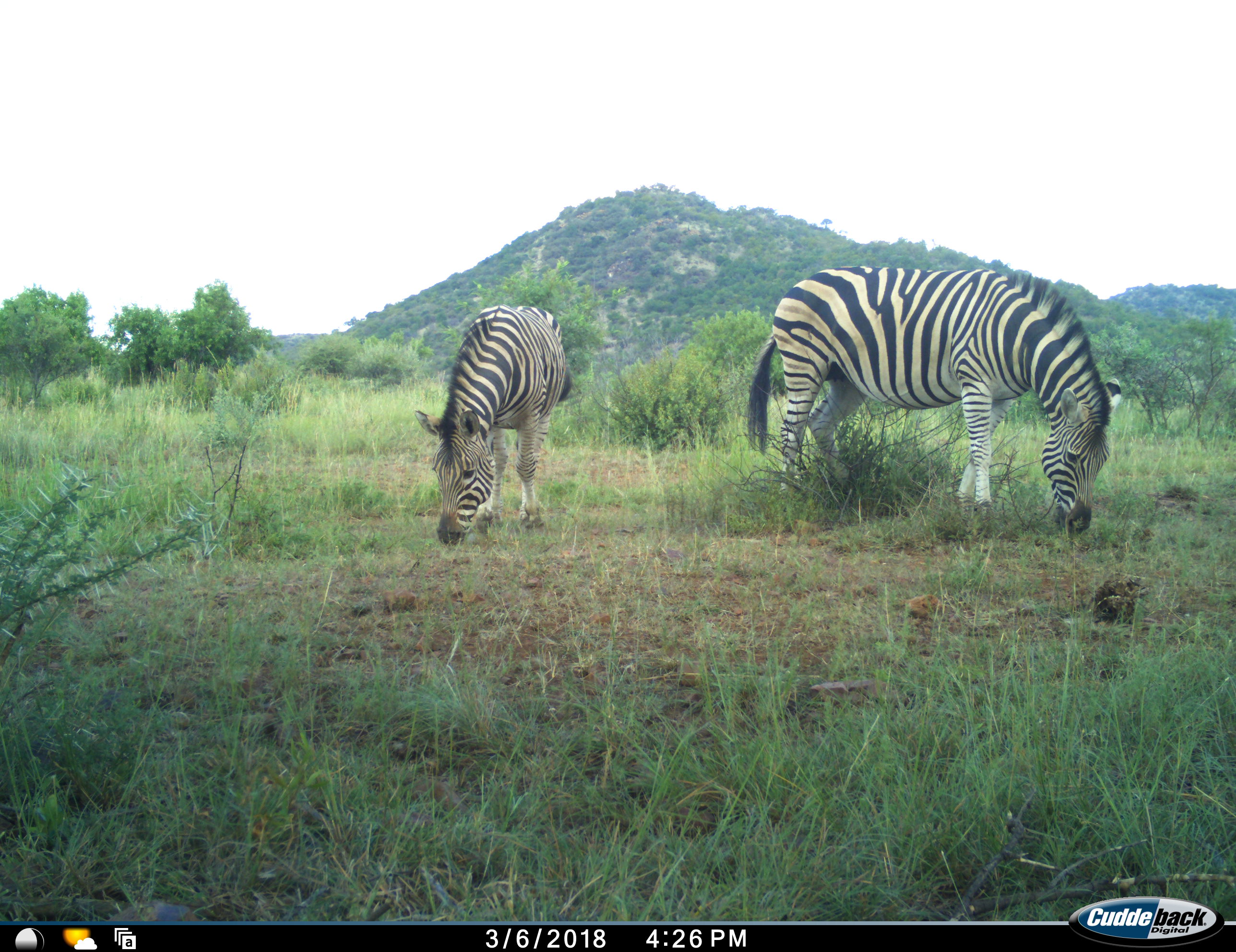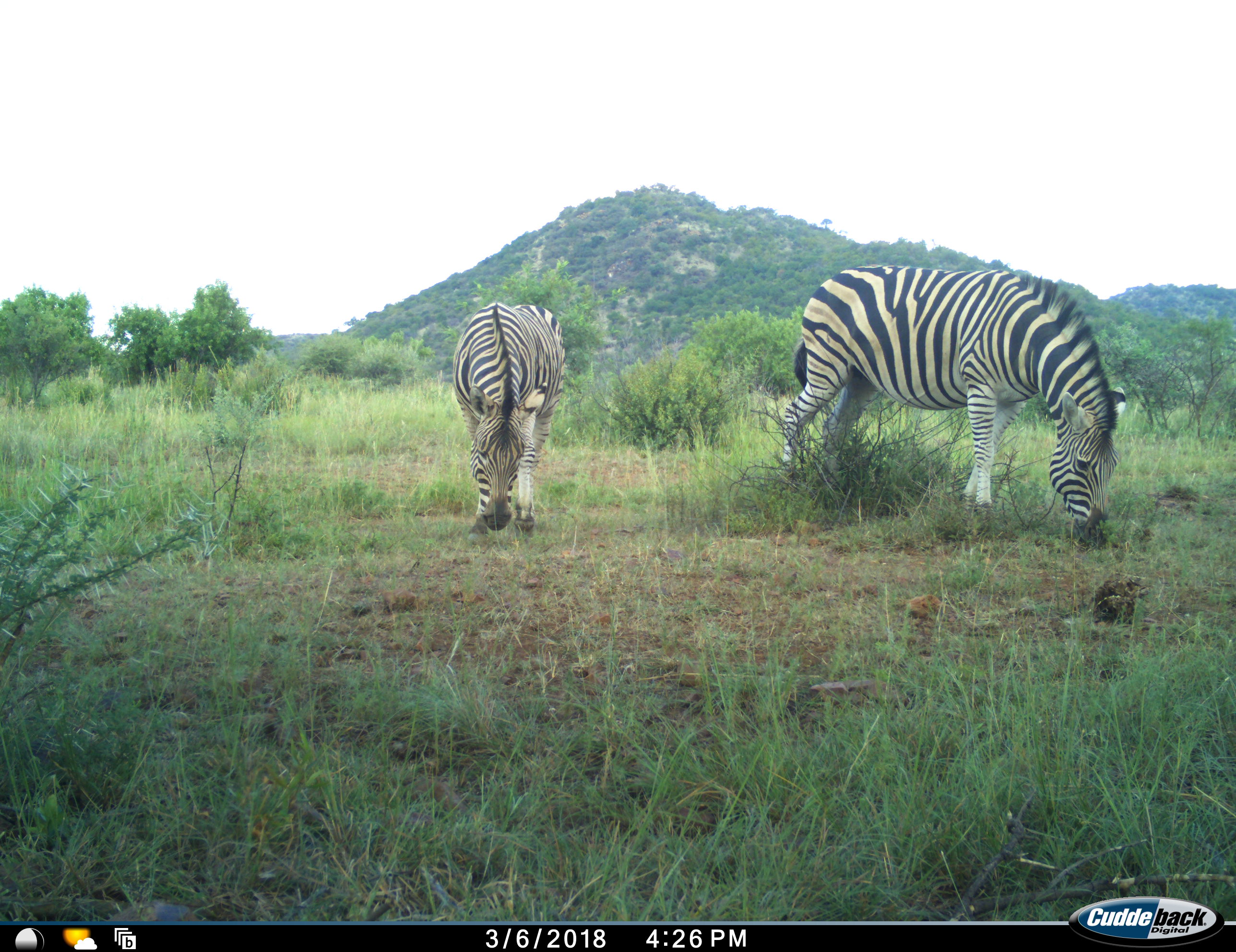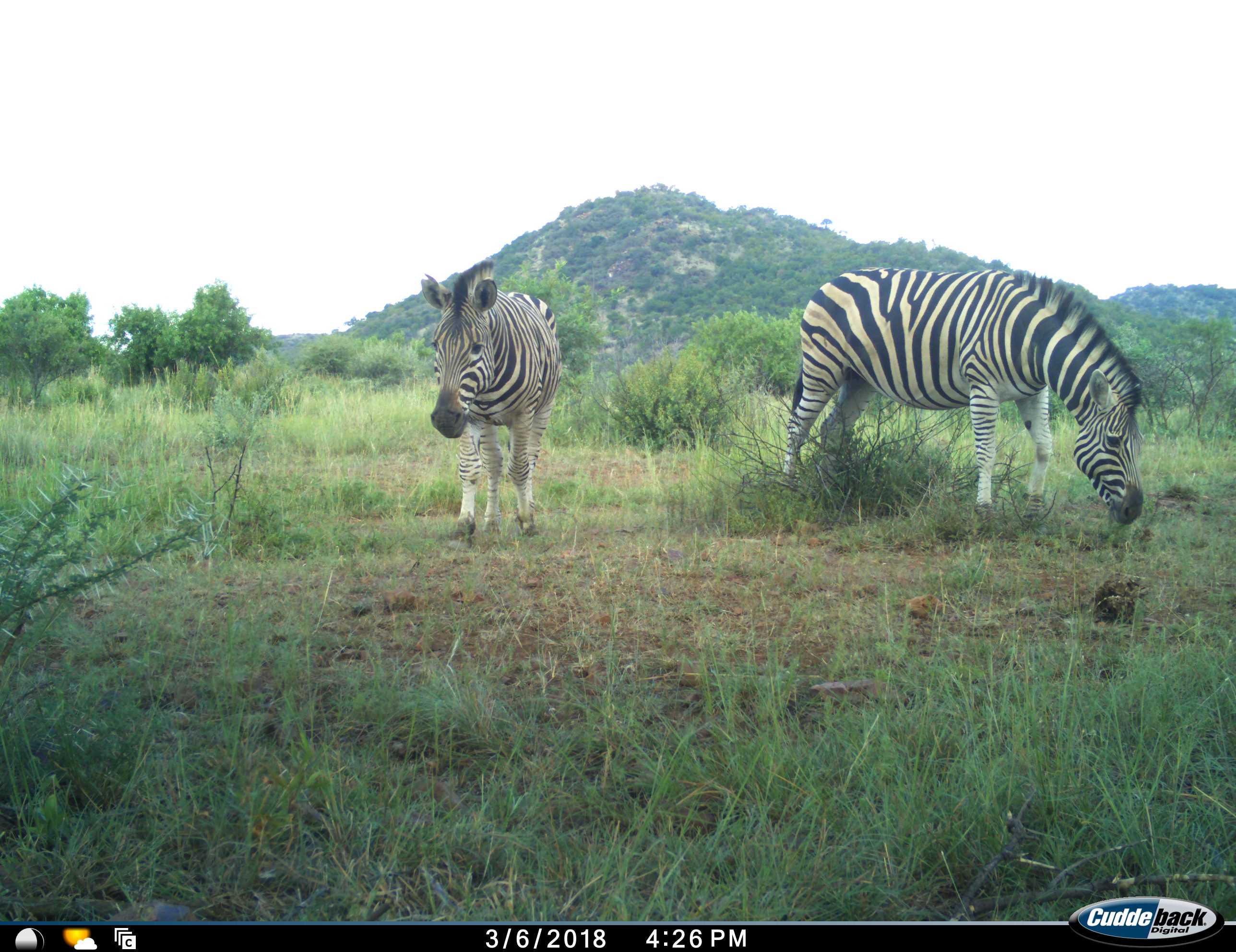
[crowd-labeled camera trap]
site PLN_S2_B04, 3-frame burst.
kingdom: Animalia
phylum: Chordata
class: Mammalia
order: Perissodactyla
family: Equidae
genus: Equus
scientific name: Equus quagga burchellii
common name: burchell's zebra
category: zebraburchells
Zebraburchells (burchell's zebra) (Equus quagga burchellii), count 2. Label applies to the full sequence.